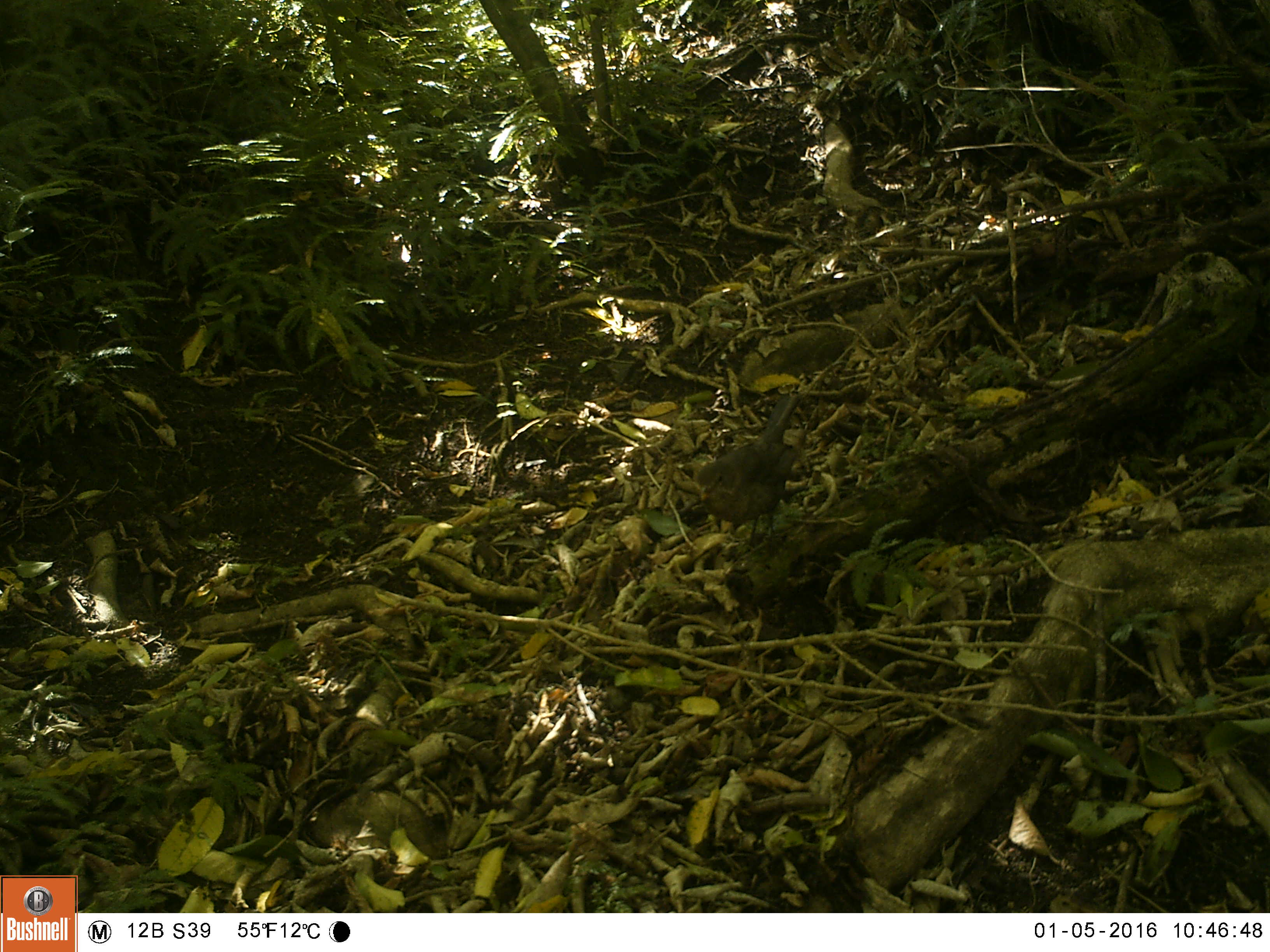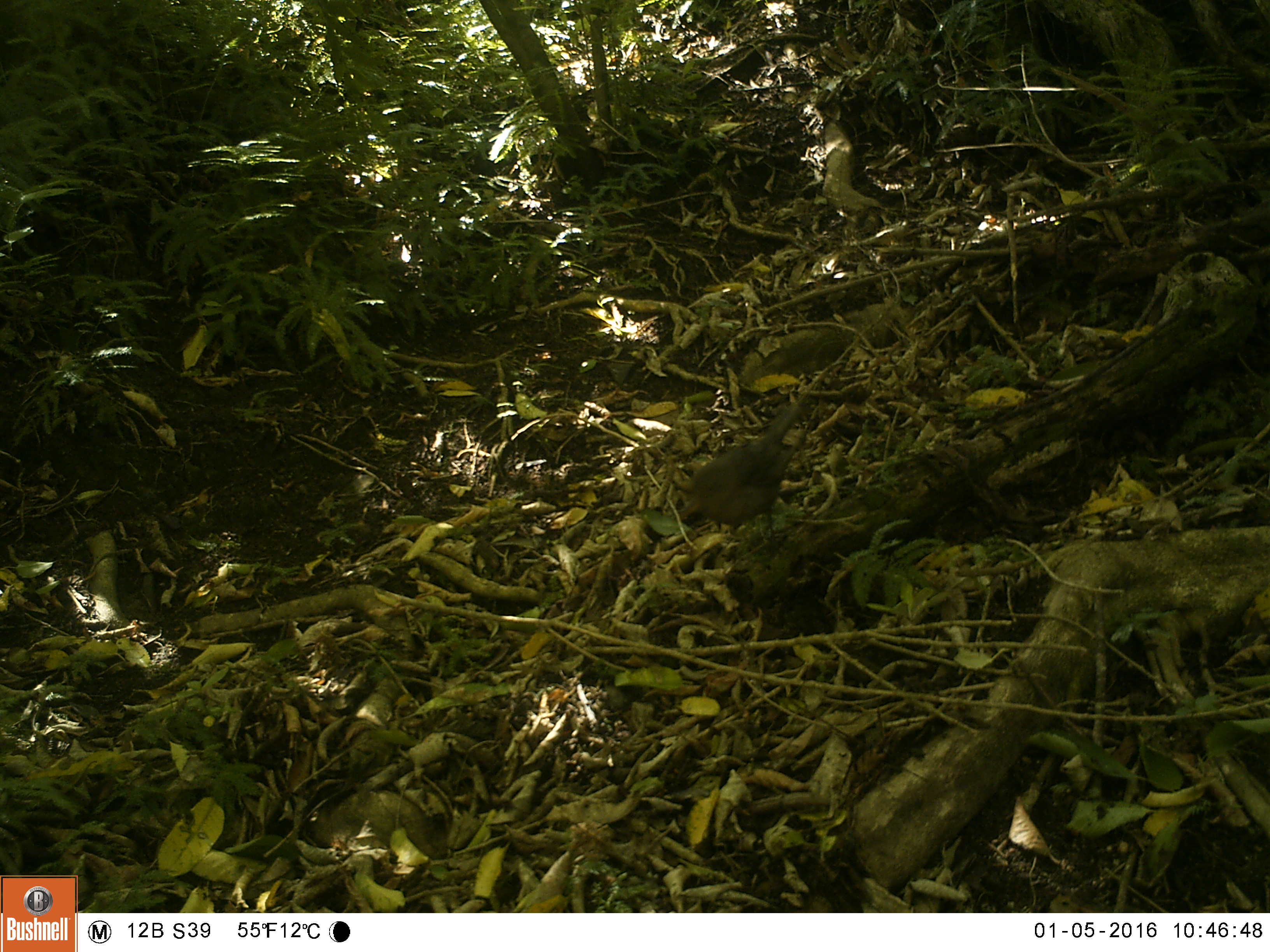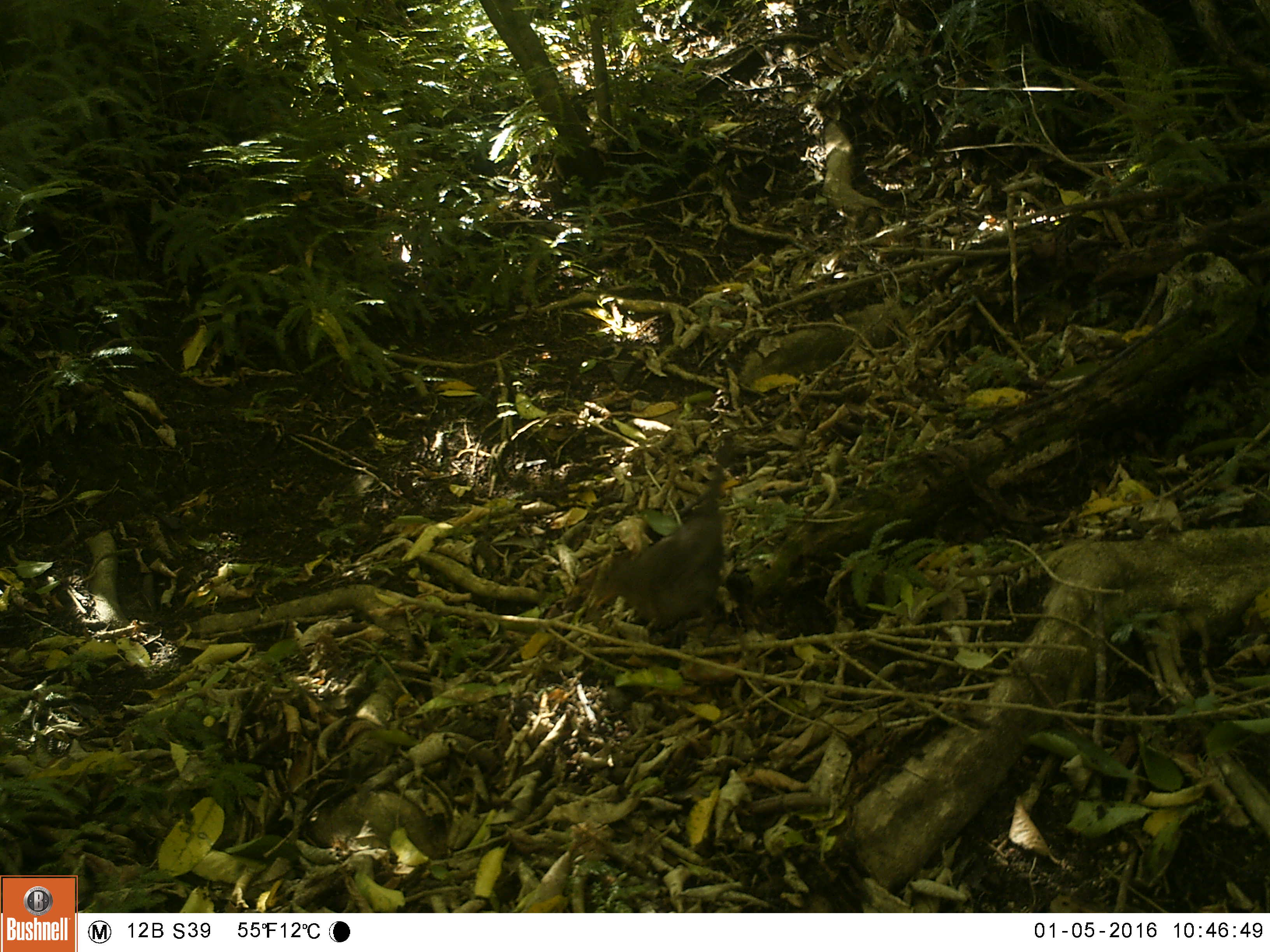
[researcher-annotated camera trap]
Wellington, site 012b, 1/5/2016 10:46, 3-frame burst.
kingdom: Animalia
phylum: Chordata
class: Aves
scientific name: Aves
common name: bird